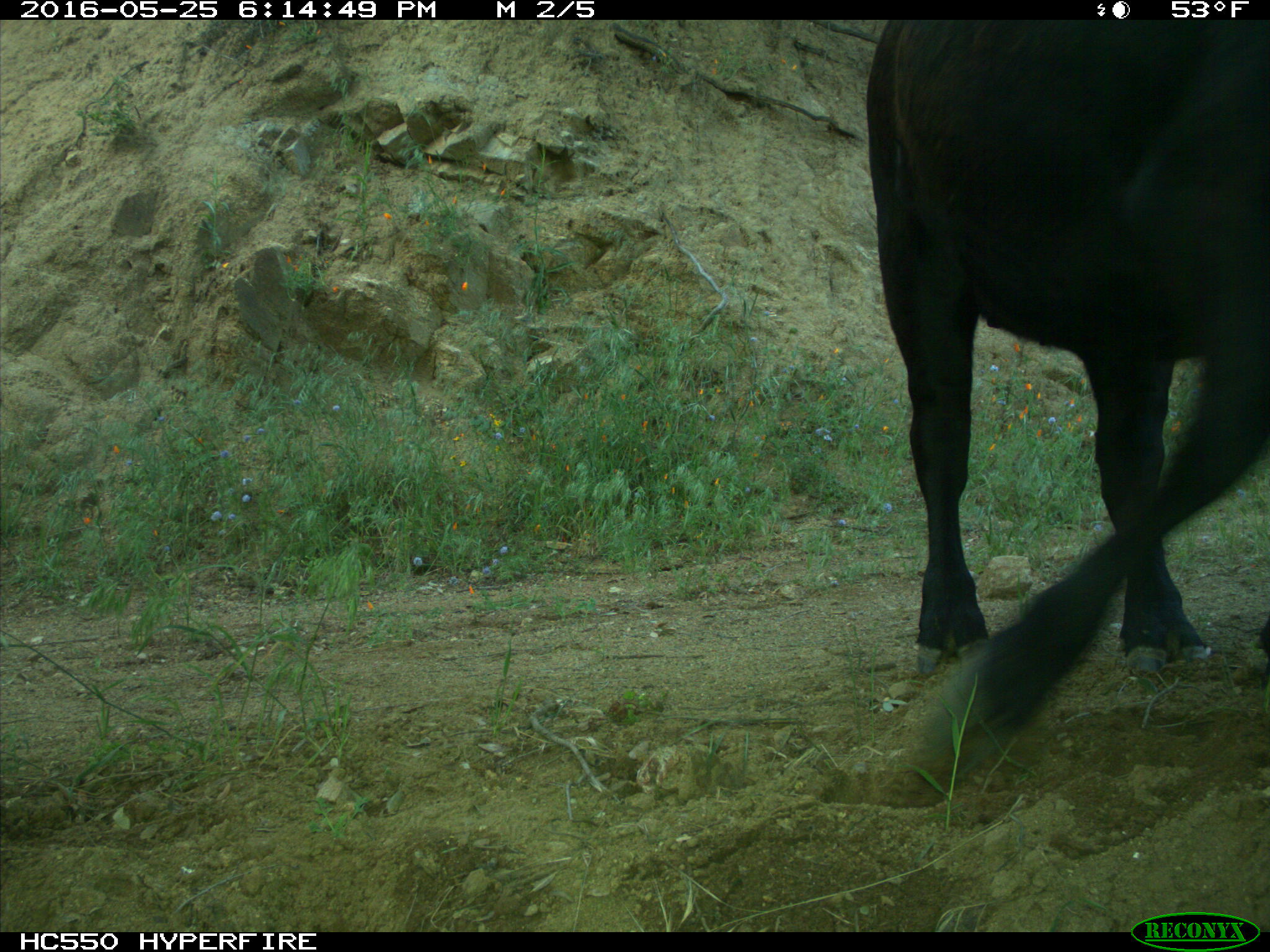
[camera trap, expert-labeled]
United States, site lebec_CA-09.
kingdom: Animalia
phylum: Chordata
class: Mammalia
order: Artiodactyla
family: Bovidae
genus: Bos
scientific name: Bos taurus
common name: domestic cow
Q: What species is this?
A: Bos taurus (domestic cow).